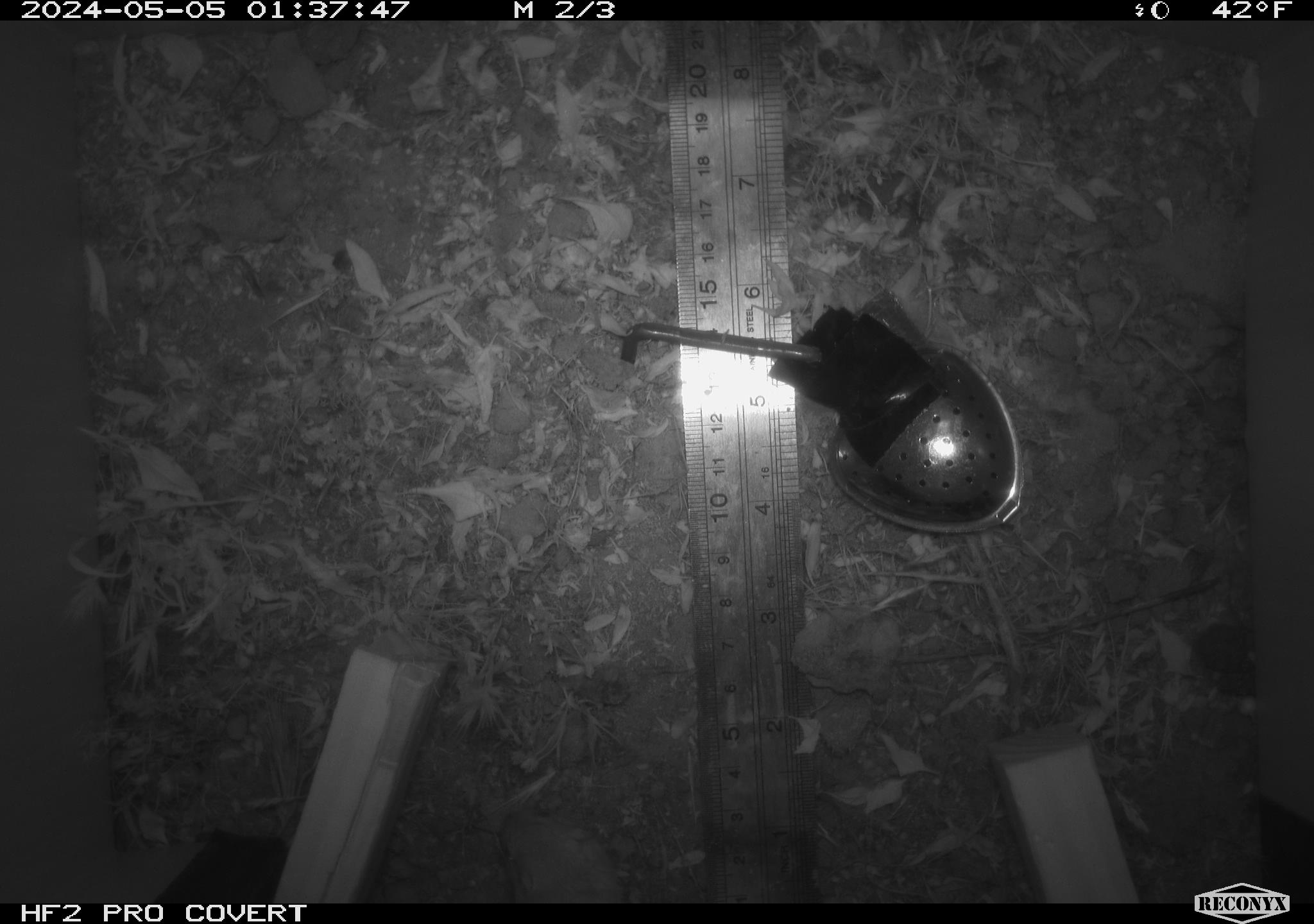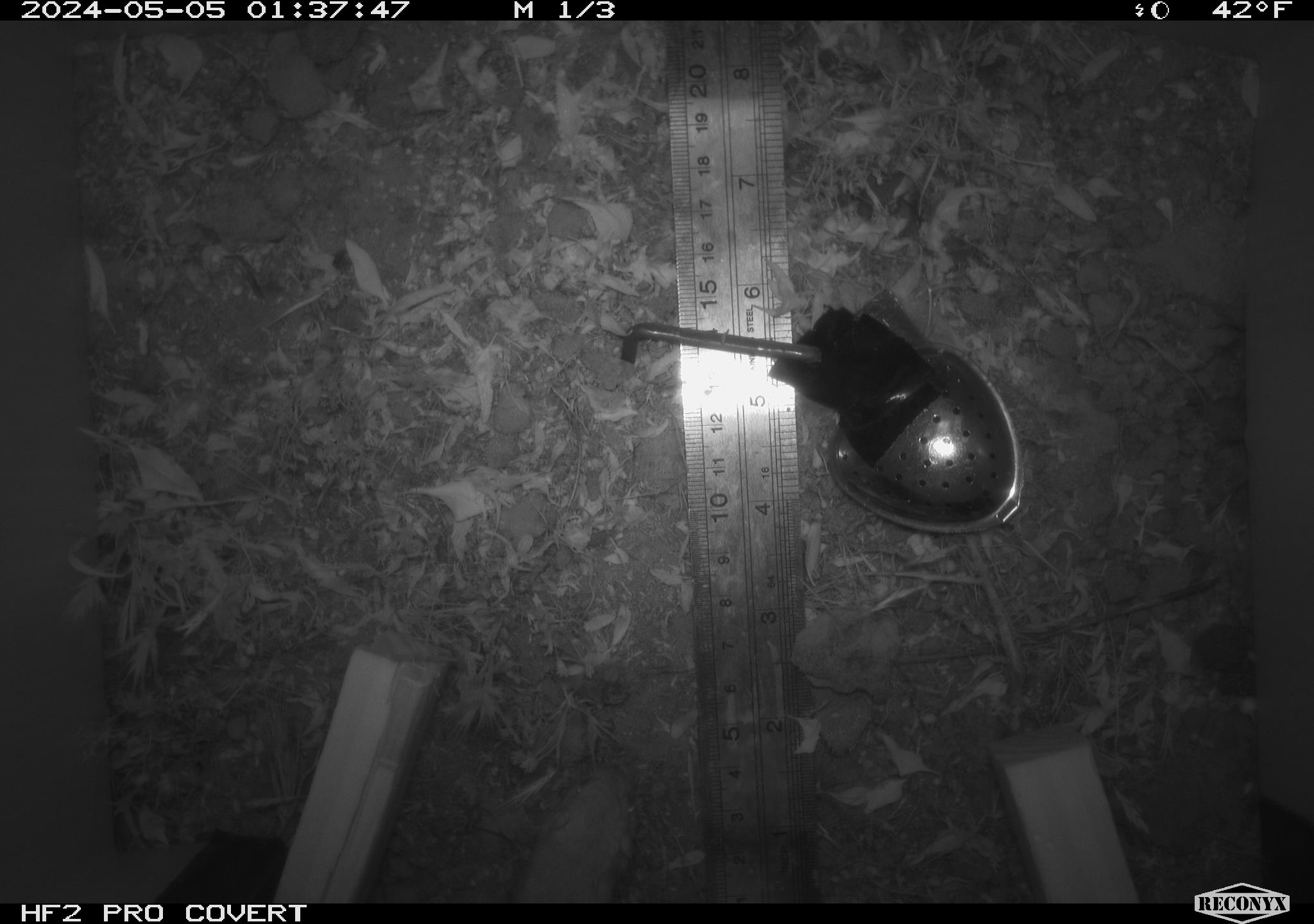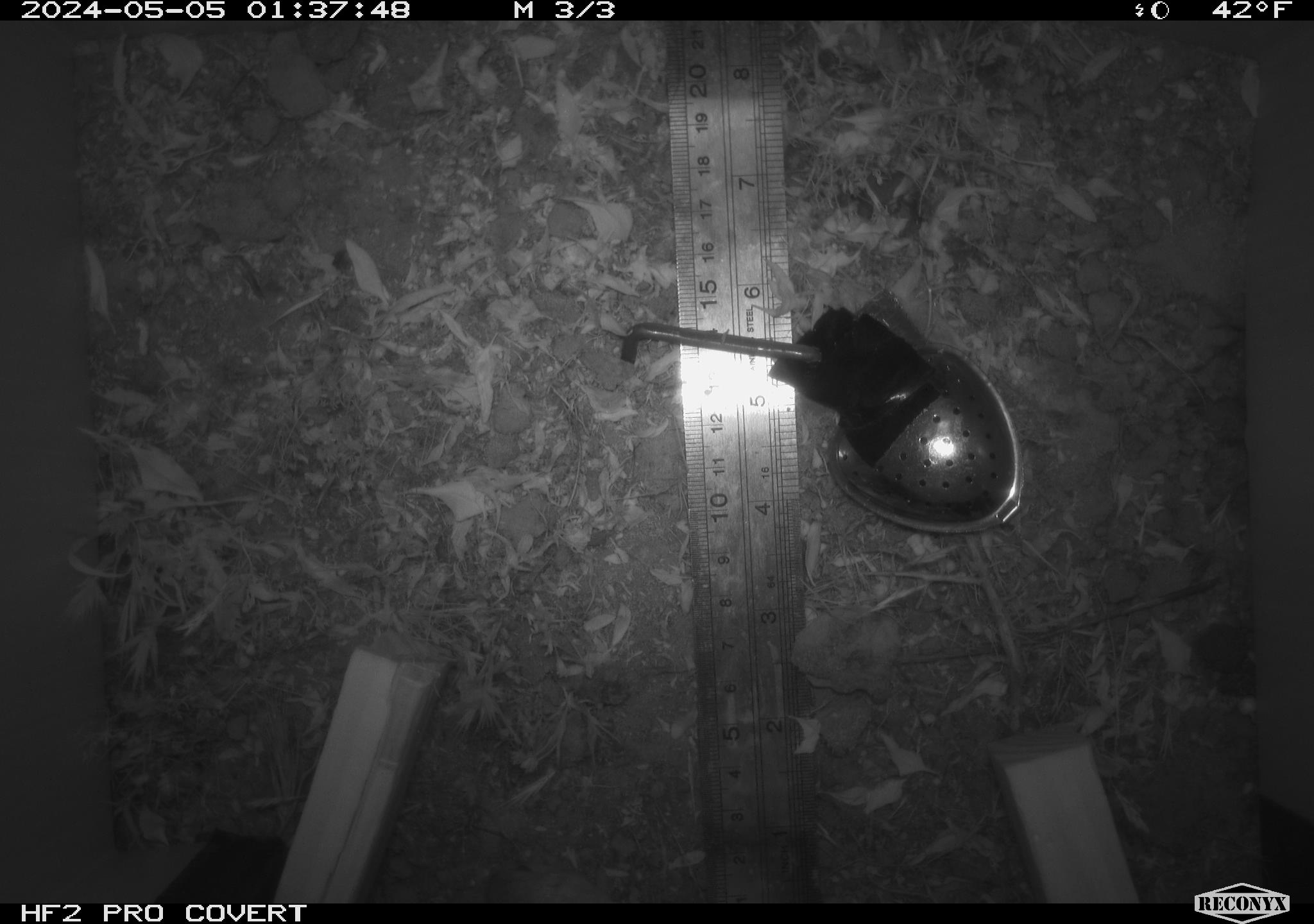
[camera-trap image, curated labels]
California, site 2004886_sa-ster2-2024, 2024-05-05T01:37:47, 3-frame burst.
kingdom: Animalia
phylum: Chordata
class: Mammalia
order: Rodentia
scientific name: Rodentia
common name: mouse species